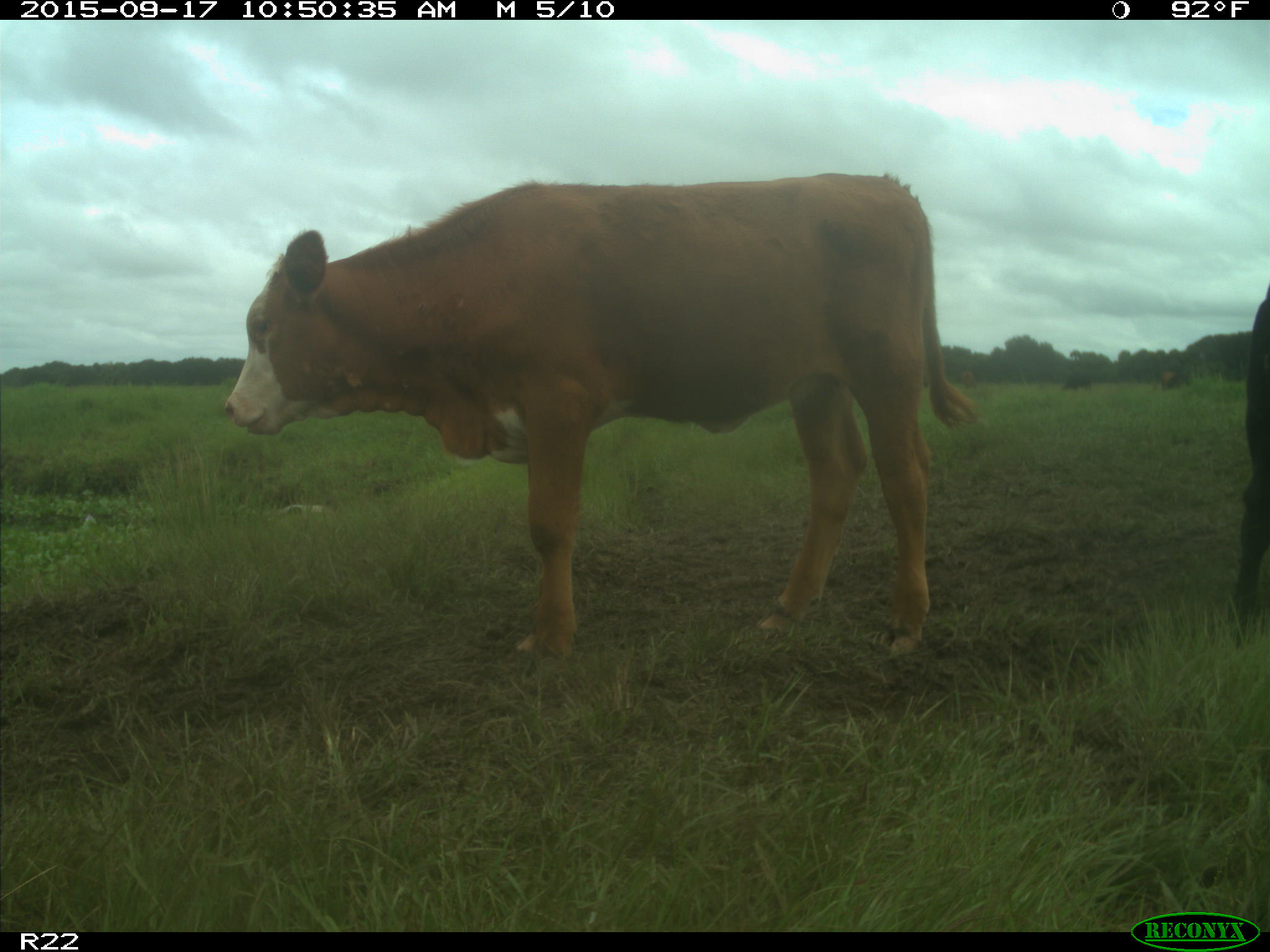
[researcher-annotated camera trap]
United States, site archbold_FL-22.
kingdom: Animalia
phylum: Chordata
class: Mammalia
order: Artiodactyla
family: Bovidae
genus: Bos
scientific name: Bos taurus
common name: domestic cow